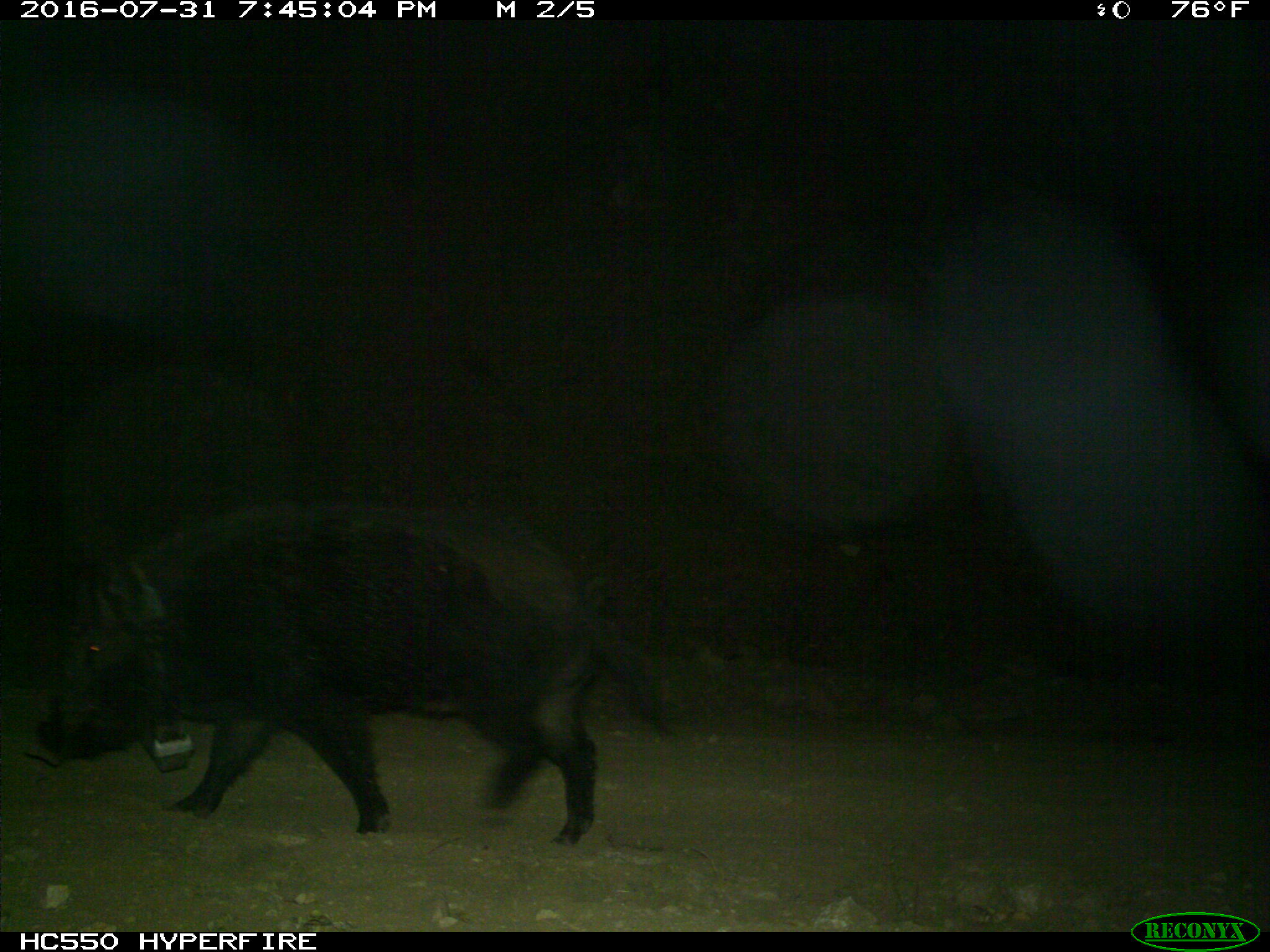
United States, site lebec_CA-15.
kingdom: Animalia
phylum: Chordata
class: Mammalia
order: Artiodactyla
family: Suidae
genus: Sus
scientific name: Sus scrofa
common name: wild boar